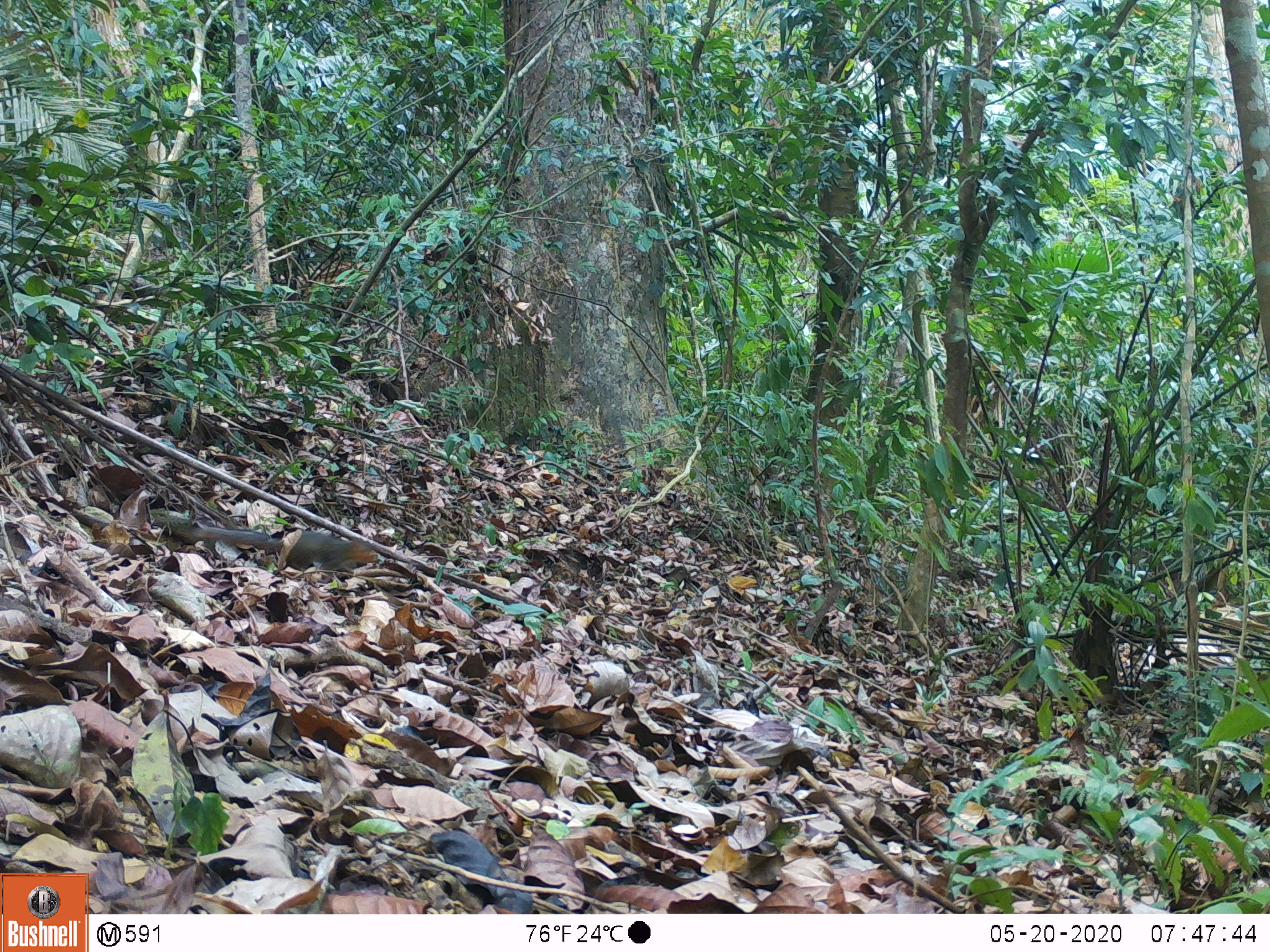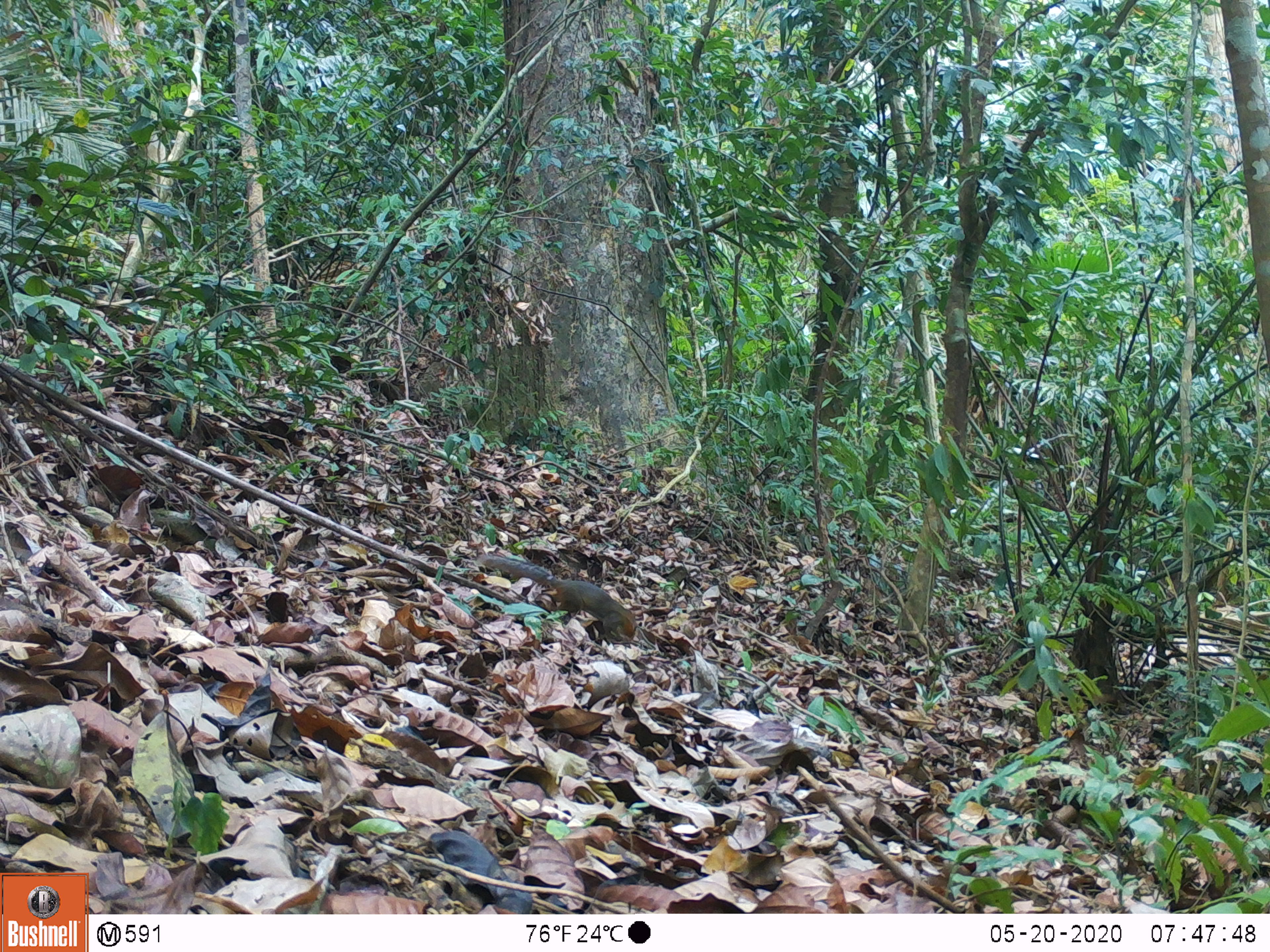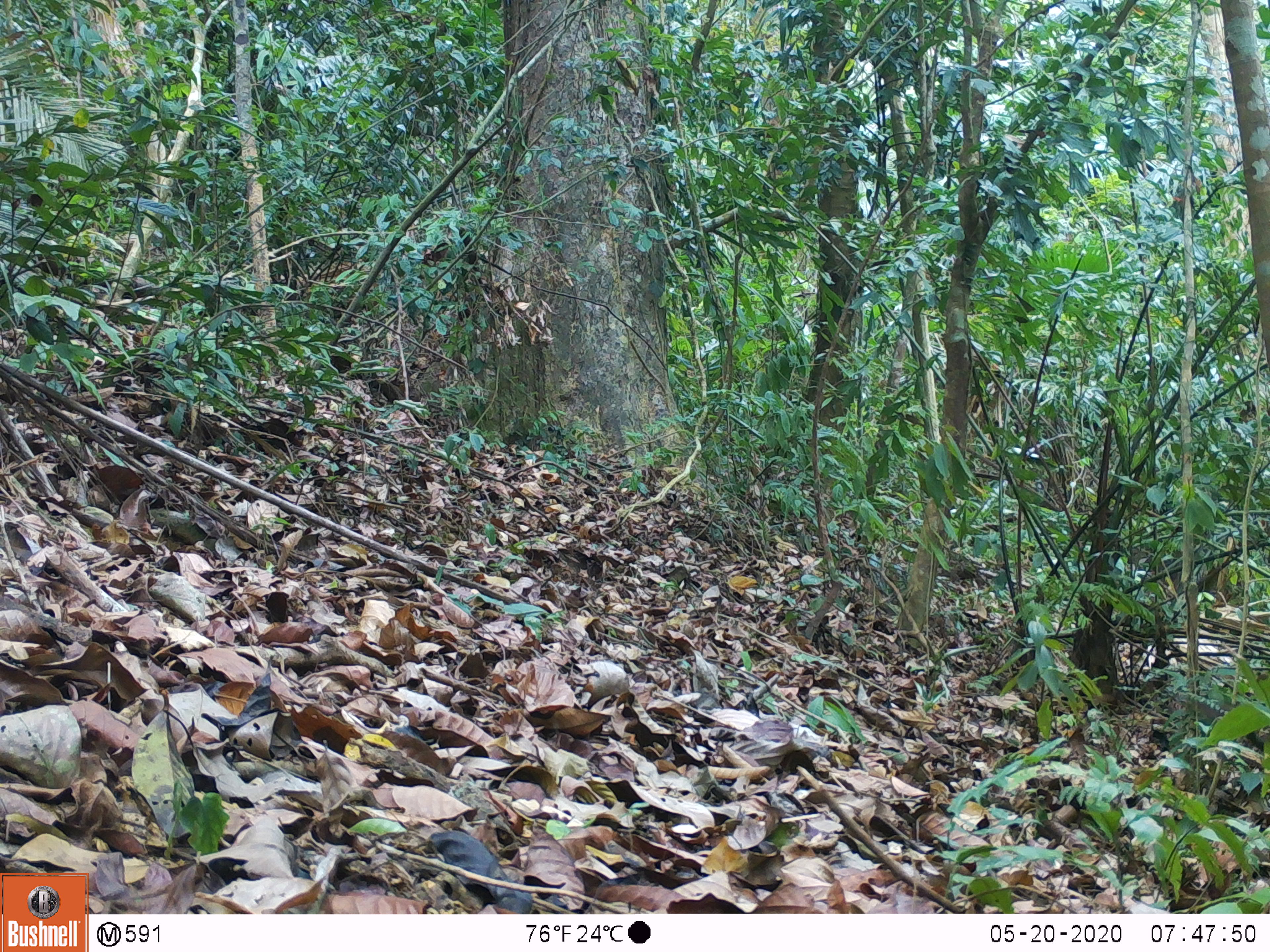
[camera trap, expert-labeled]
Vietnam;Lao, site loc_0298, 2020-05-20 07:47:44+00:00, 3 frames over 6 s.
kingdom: Animalia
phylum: Chordata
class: Mammalia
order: Rodentia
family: Sciuridae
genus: Dremomys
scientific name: Dremomys rufigenis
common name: red-cheeked squirrel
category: red cheeked squirrel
Red cheeked squirrel (red-cheeked squirrel) (Dremomys rufigenis). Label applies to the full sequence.